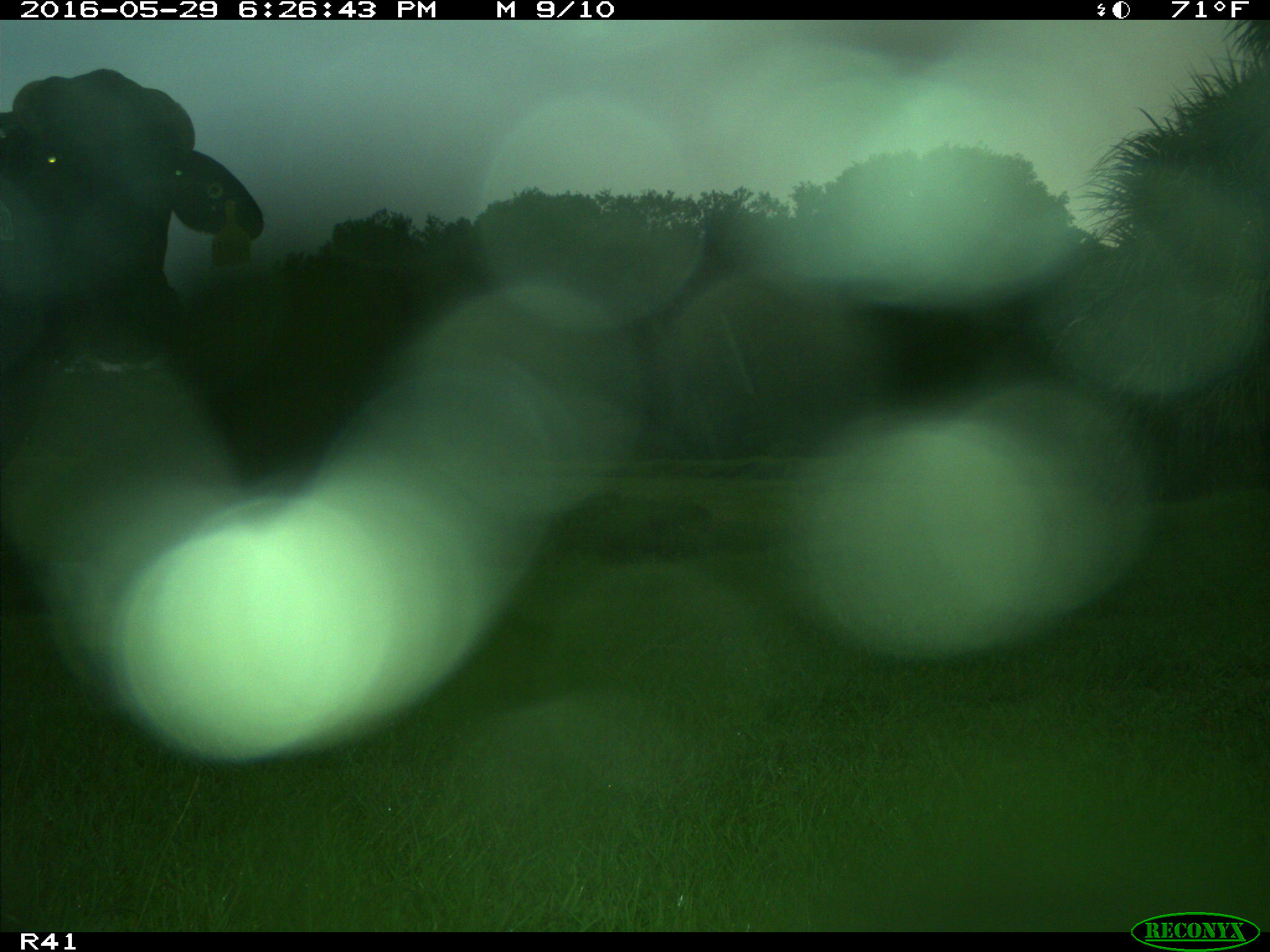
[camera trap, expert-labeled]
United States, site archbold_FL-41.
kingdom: Animalia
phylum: Chordata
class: Mammalia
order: Artiodactyla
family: Bovidae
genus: Bos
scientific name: Bos taurus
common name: domestic cow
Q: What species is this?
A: Bos taurus (domestic cow).